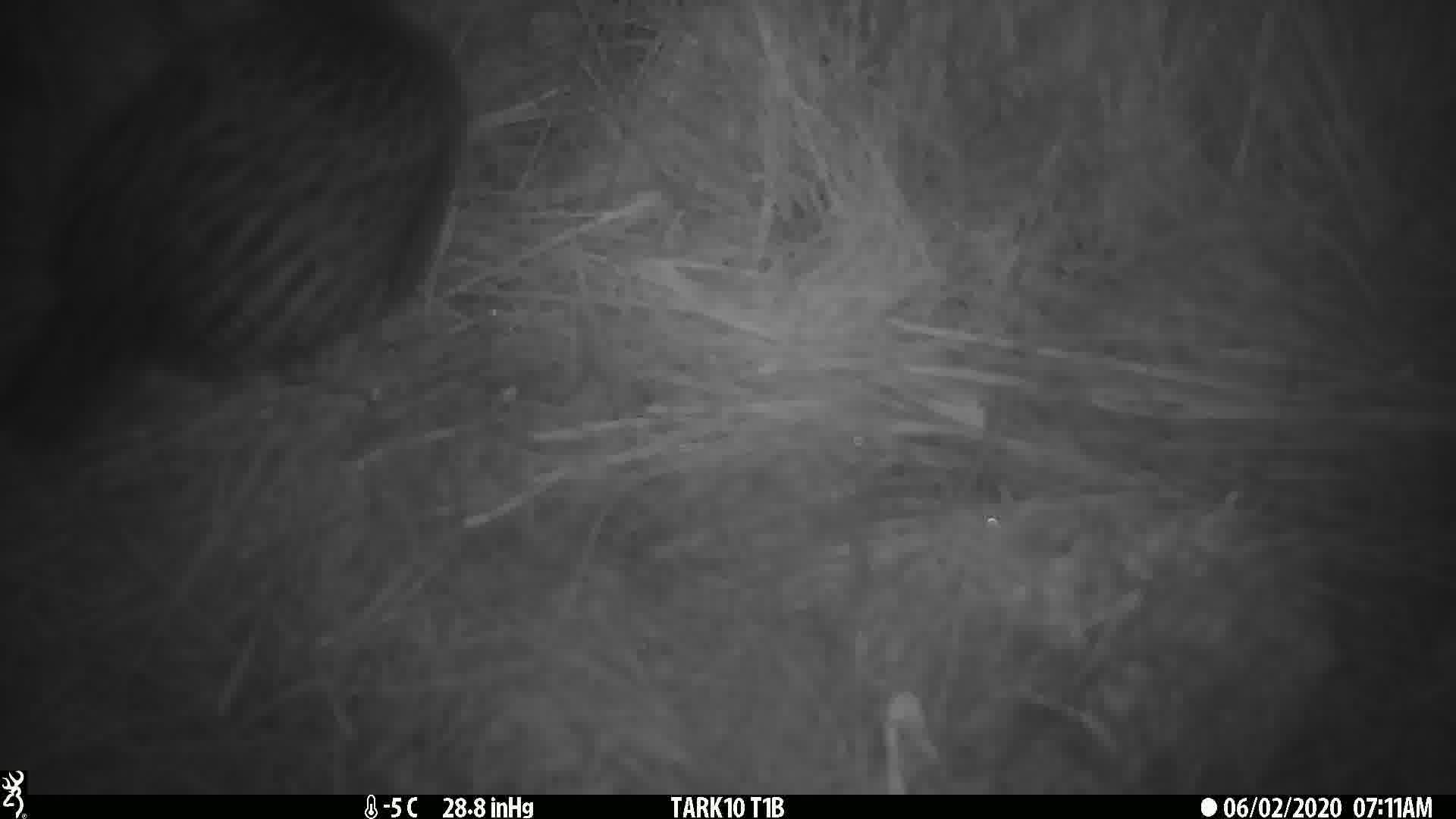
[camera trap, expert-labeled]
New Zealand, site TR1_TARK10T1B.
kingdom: Animalia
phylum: Chordata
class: Aves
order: Gruiformes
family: Rallidae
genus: Gallirallus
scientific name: Gallirallus australis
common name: weka